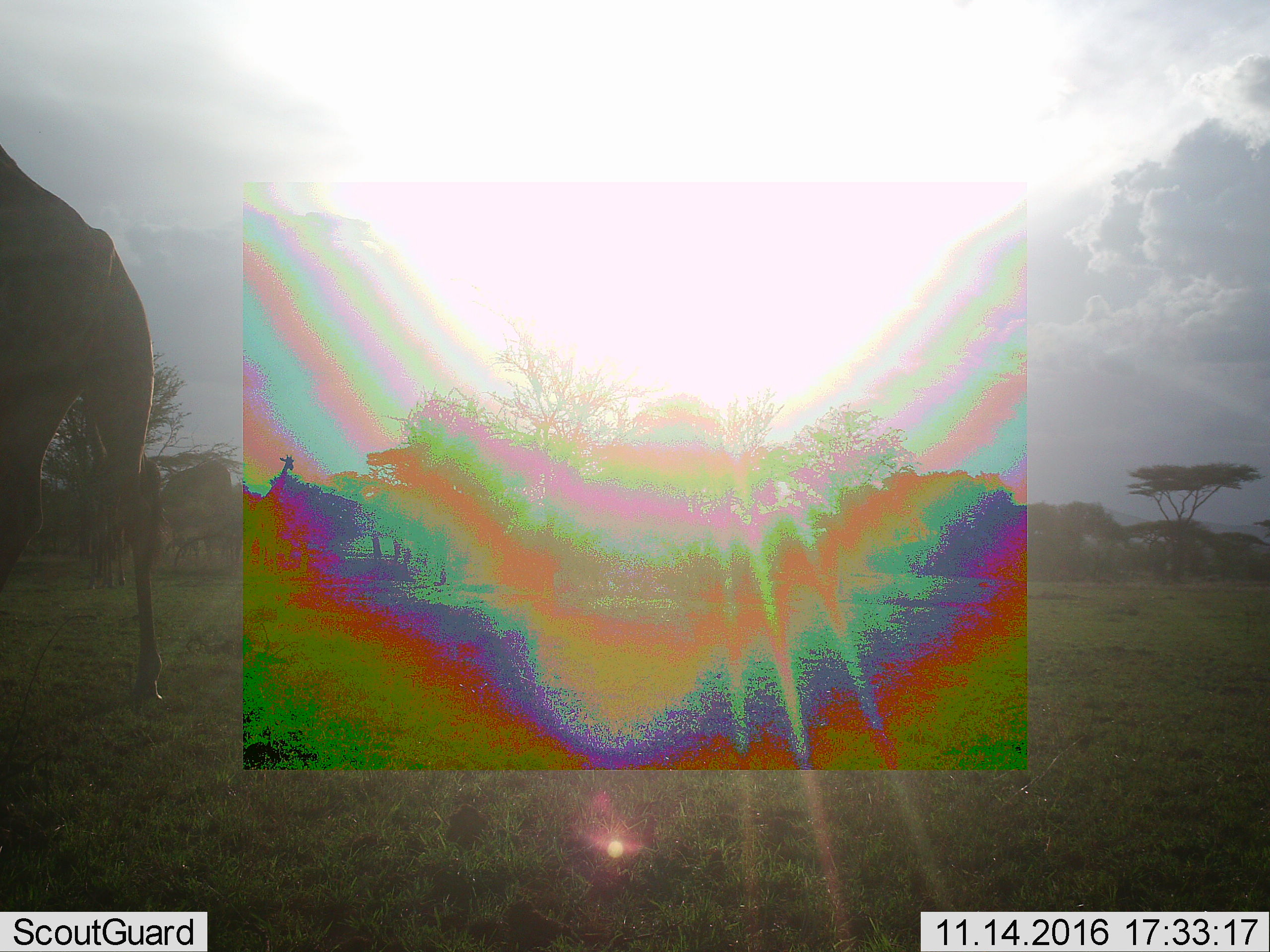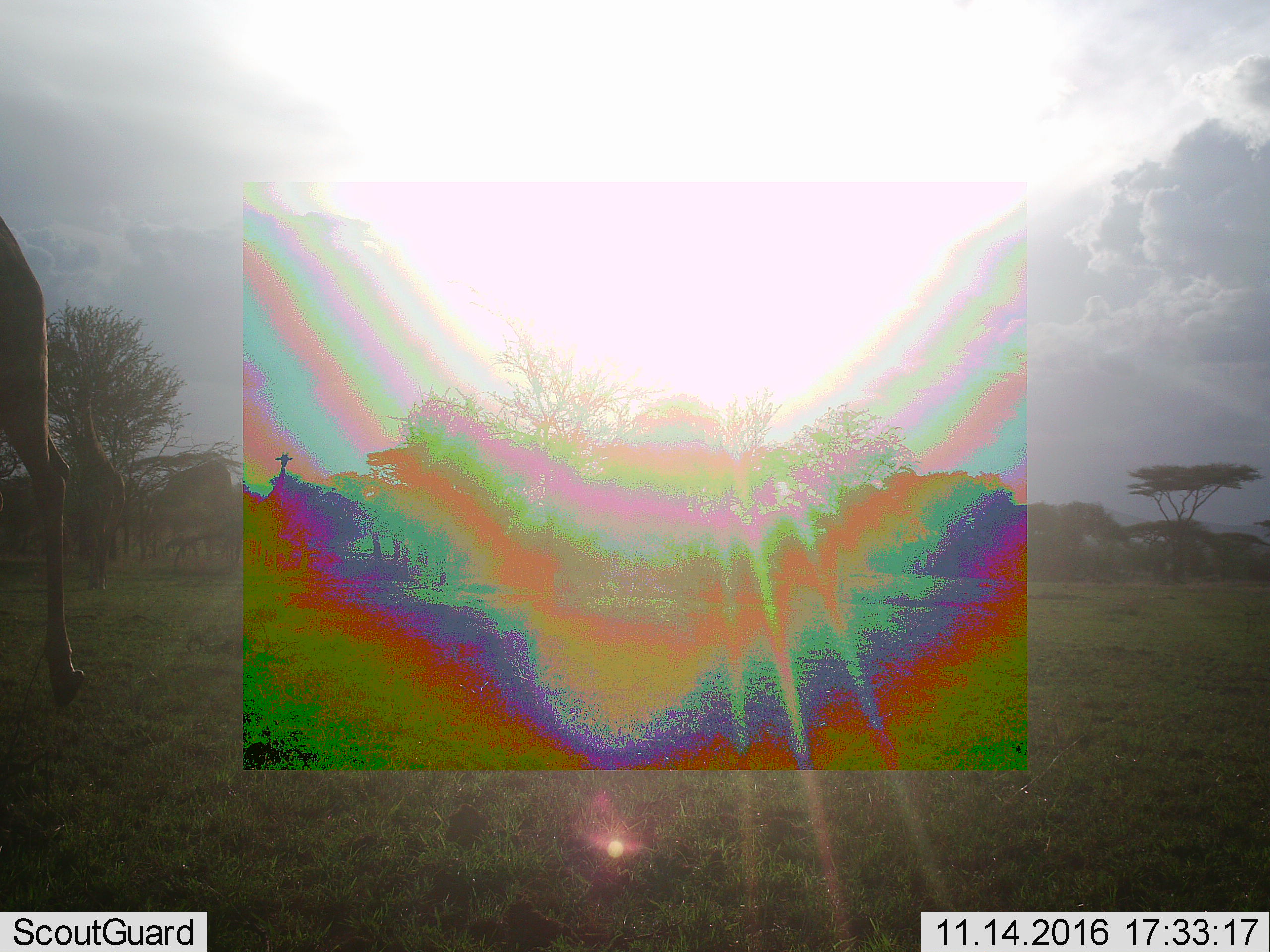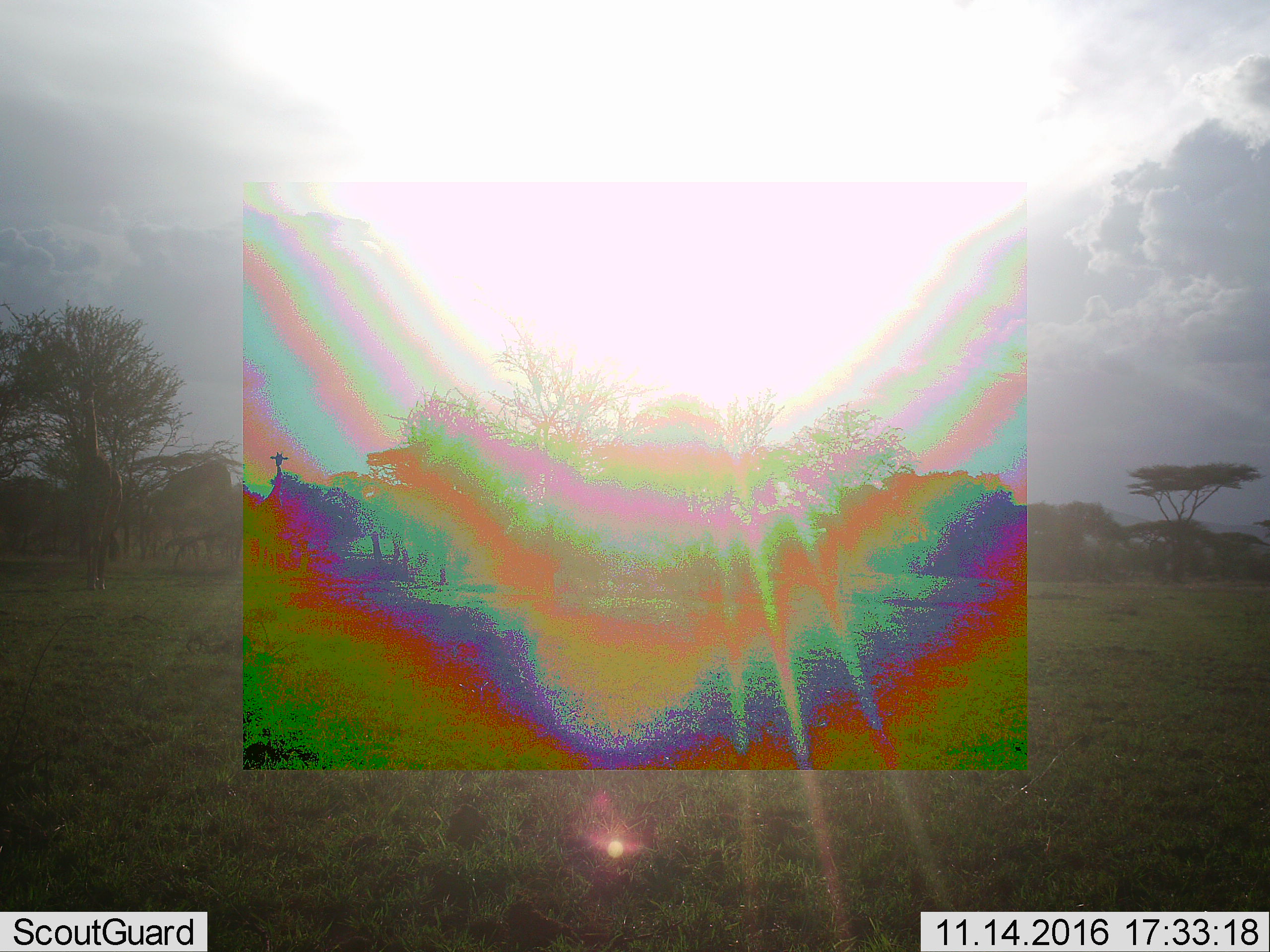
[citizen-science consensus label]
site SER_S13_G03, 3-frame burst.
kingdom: Animalia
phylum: Chordata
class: Mammalia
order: Artiodactyla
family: Giraffidae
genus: Giraffa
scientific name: Giraffa camelopardalis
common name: giraffe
Giraffe (Giraffa camelopardalis), count 1. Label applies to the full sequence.